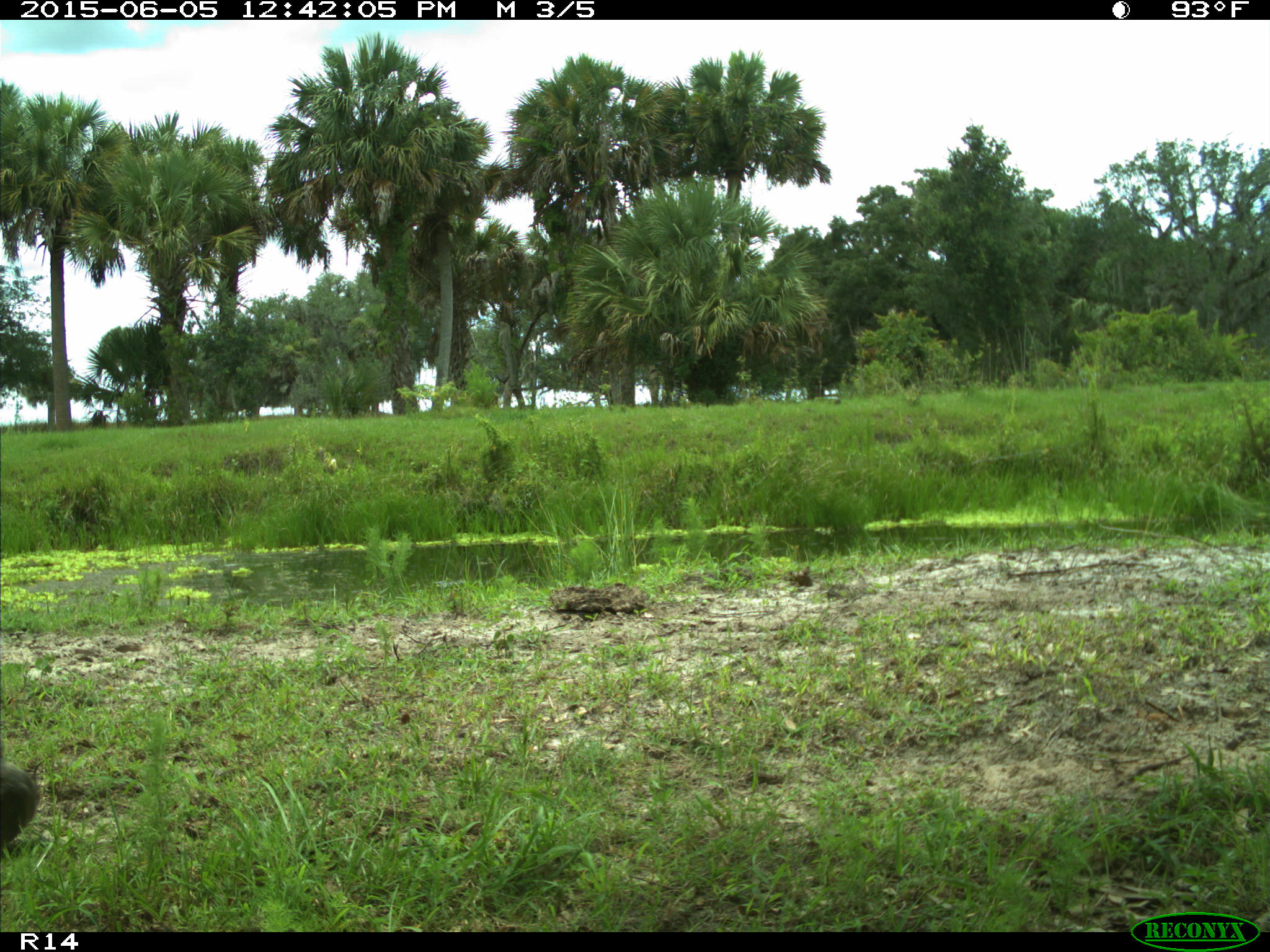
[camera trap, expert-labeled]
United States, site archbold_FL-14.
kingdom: Animalia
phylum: Chordata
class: Mammalia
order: Artiodactyla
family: Bovidae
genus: Bos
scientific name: Bos taurus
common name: domestic cow